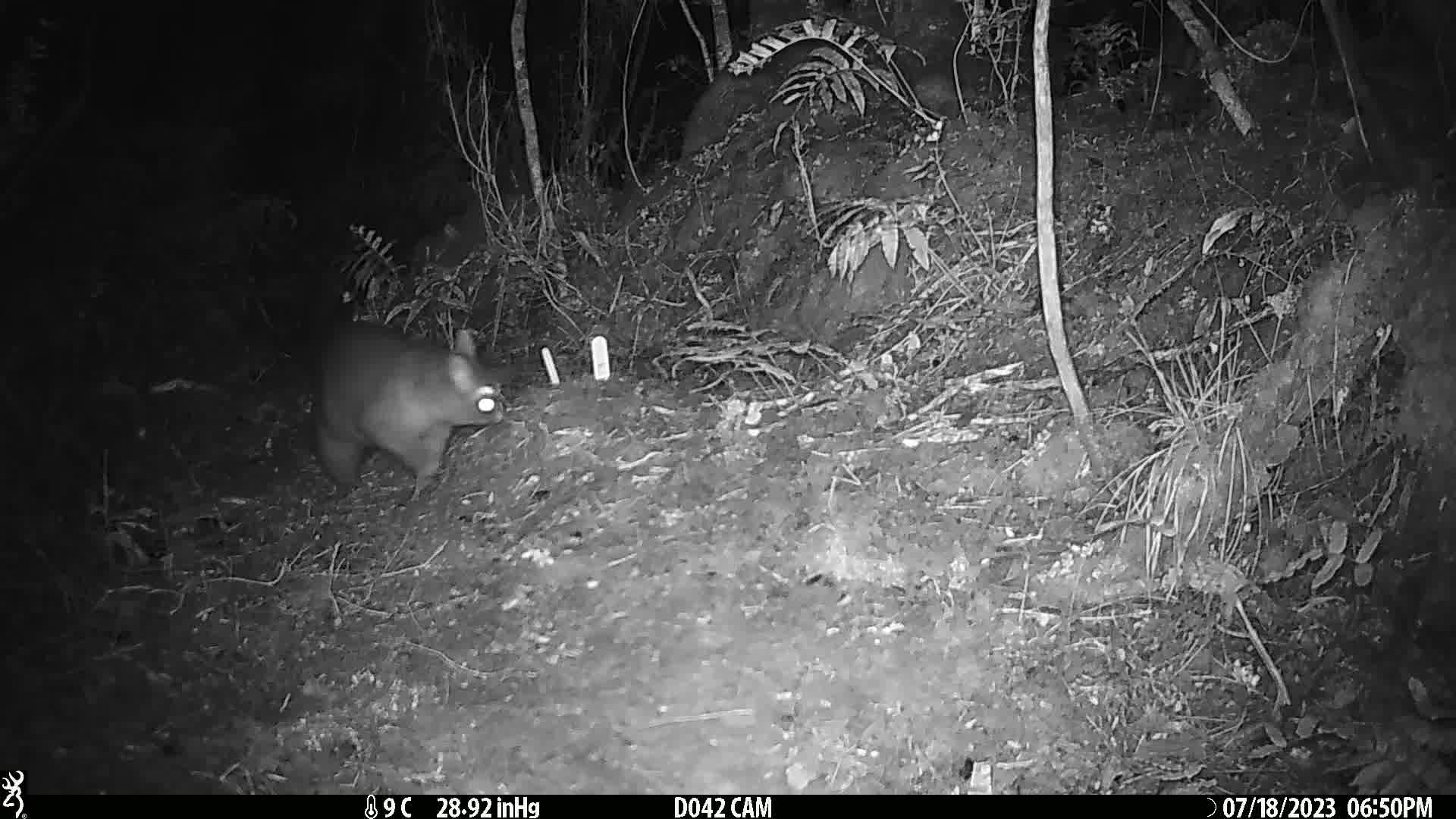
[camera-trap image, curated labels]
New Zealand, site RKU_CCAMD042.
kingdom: Animalia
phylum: Chordata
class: Mammalia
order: Diprotodontia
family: Phalangeridae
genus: Trichosurus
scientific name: Trichosurus vulpecula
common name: common brushtail possum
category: possum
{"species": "possum (common brushtail possum) (Trichosurus vulpecula)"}